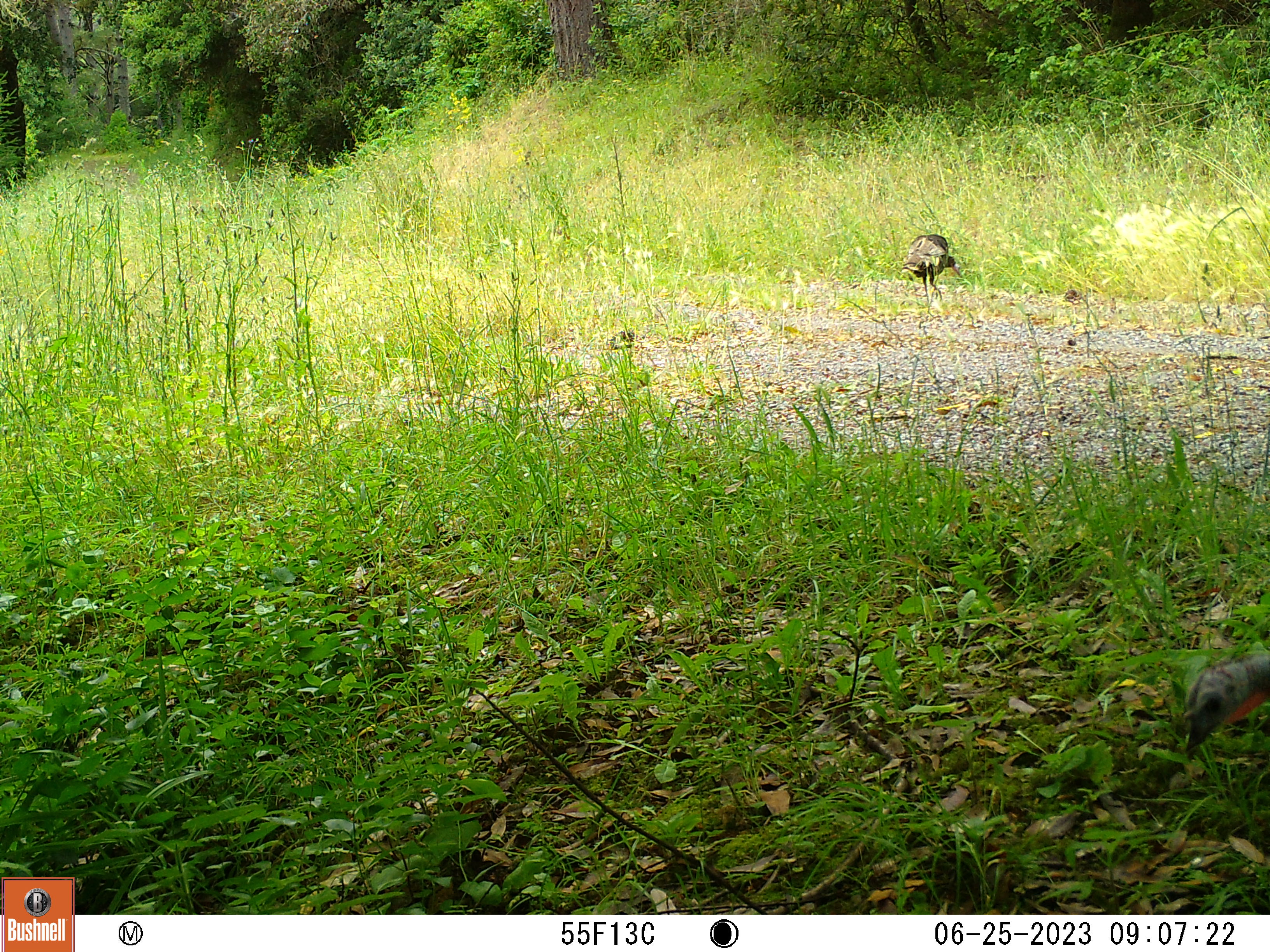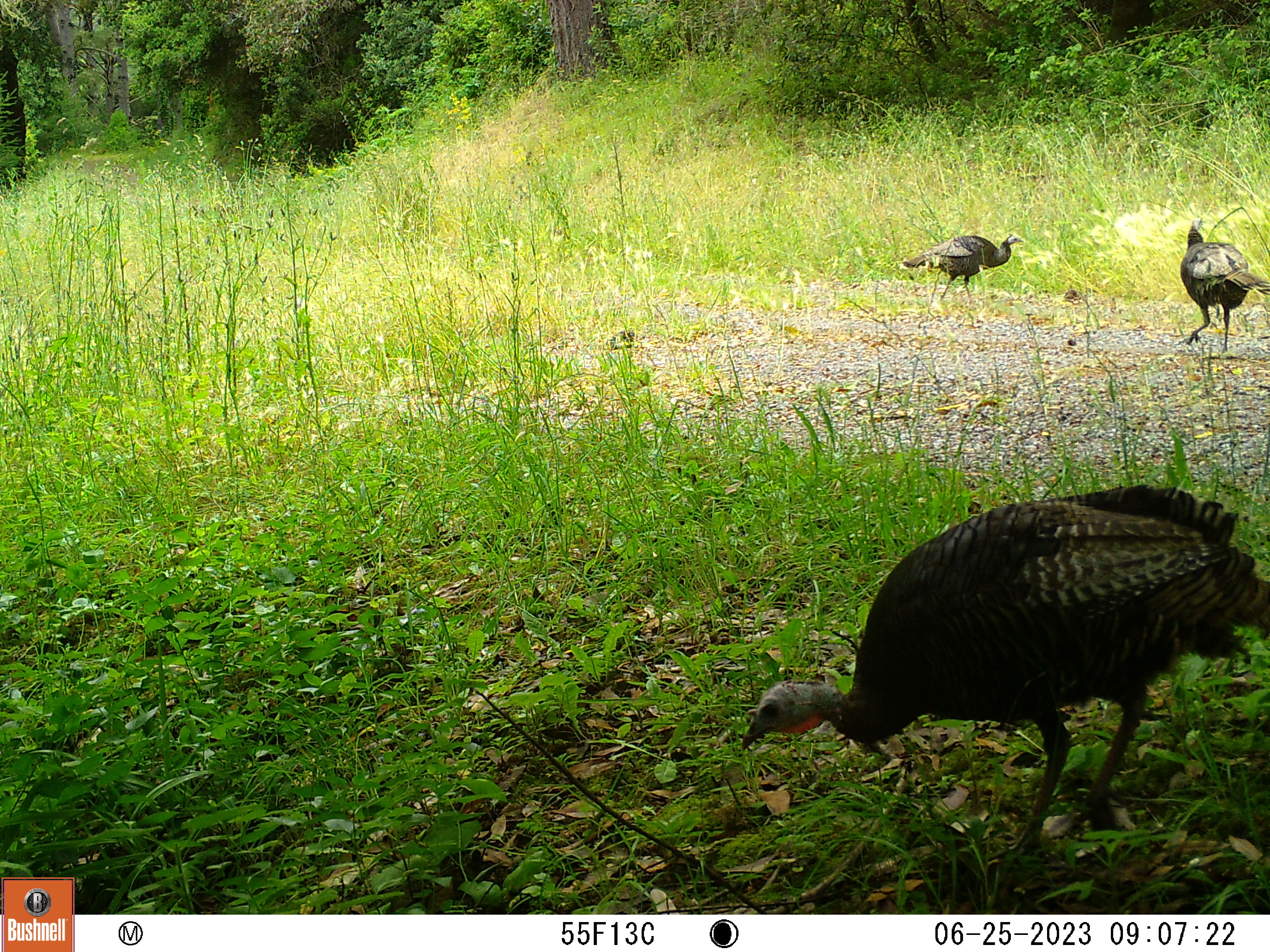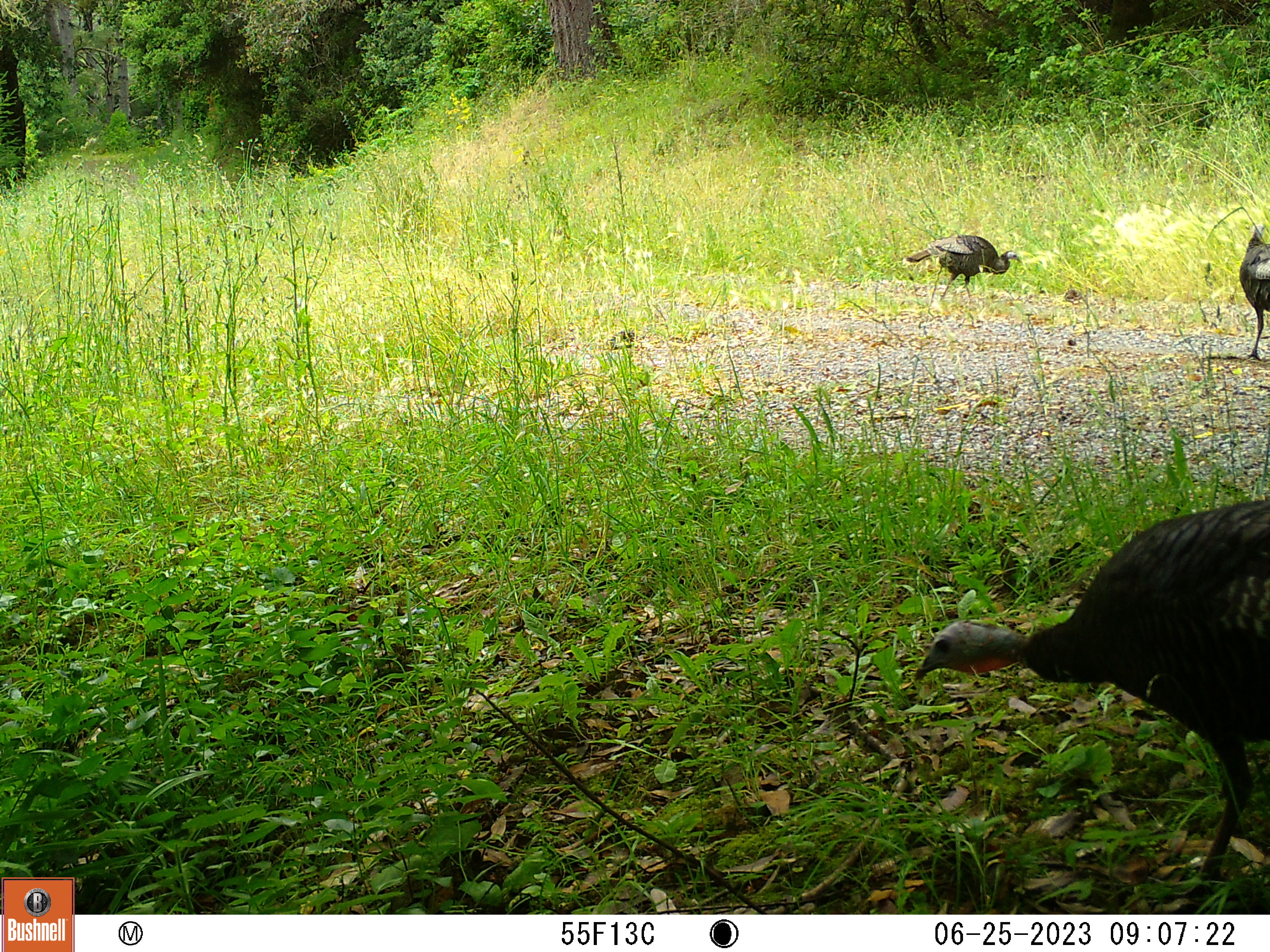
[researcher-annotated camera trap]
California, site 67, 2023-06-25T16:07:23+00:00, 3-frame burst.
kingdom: Animalia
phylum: Chordata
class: Aves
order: Galliformes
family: Phasianidae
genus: Meleagris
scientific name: Meleagris gallopavo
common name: turkey